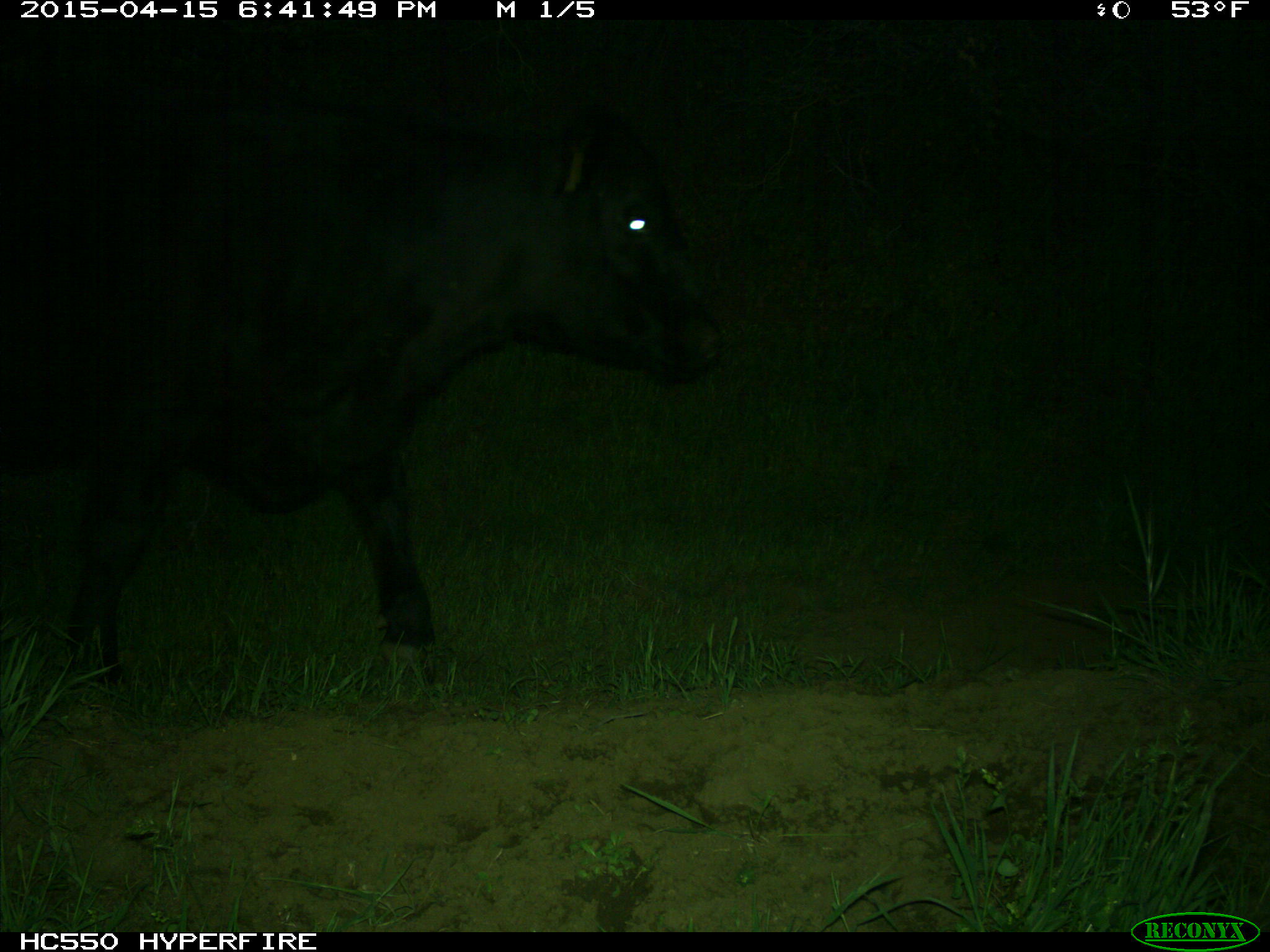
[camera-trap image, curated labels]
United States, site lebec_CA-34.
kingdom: Animalia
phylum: Chordata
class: Mammalia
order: Artiodactyla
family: Bovidae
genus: Bos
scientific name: Bos taurus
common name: domestic cow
Bos taurus (domestic cow).